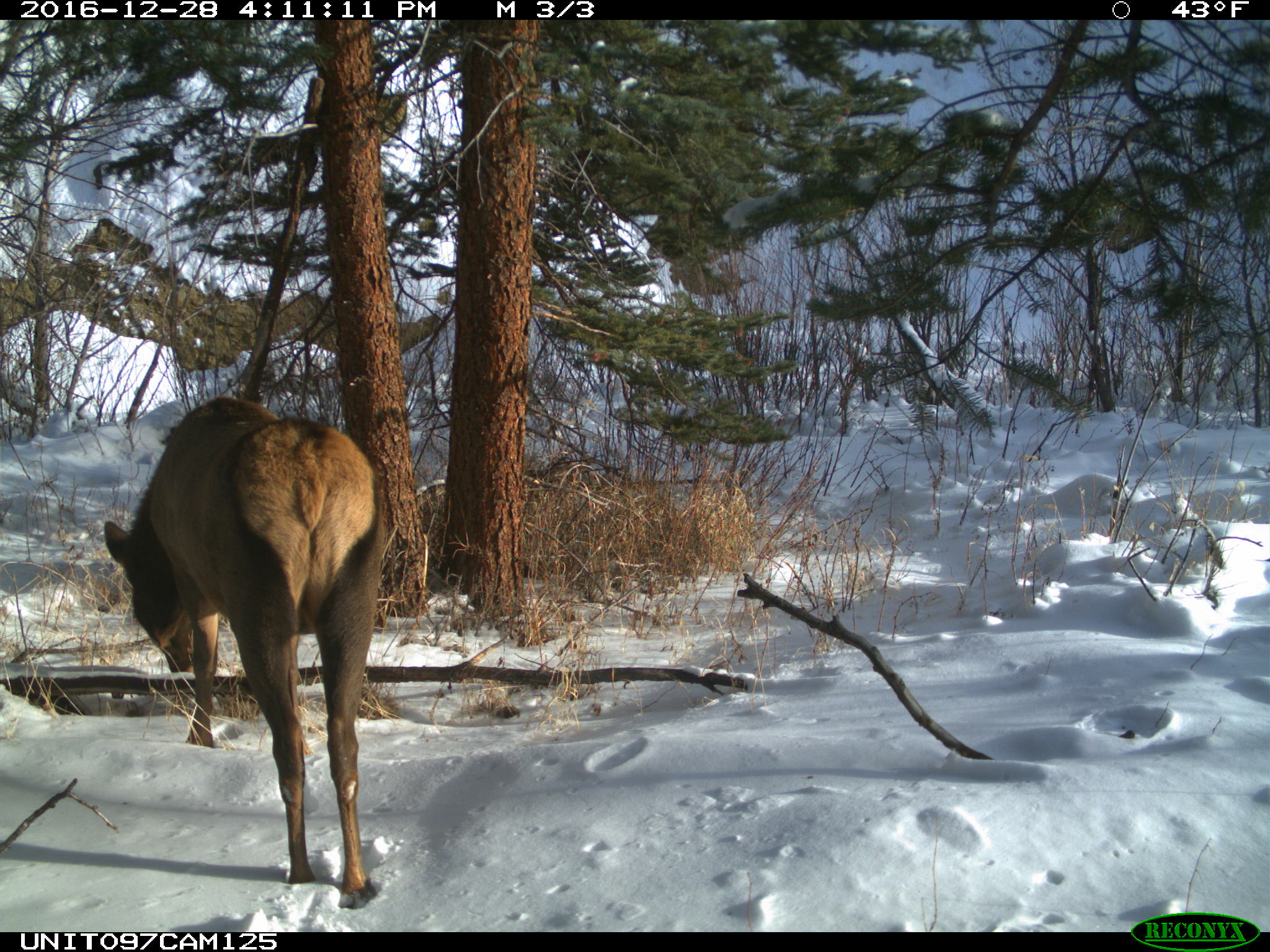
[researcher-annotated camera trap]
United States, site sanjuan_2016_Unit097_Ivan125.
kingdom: Animalia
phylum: Chordata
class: Mammalia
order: Artiodactyla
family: Cervidae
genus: Cervus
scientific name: Cervus elaphus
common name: red deer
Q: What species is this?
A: Cervus elaphus (red deer).